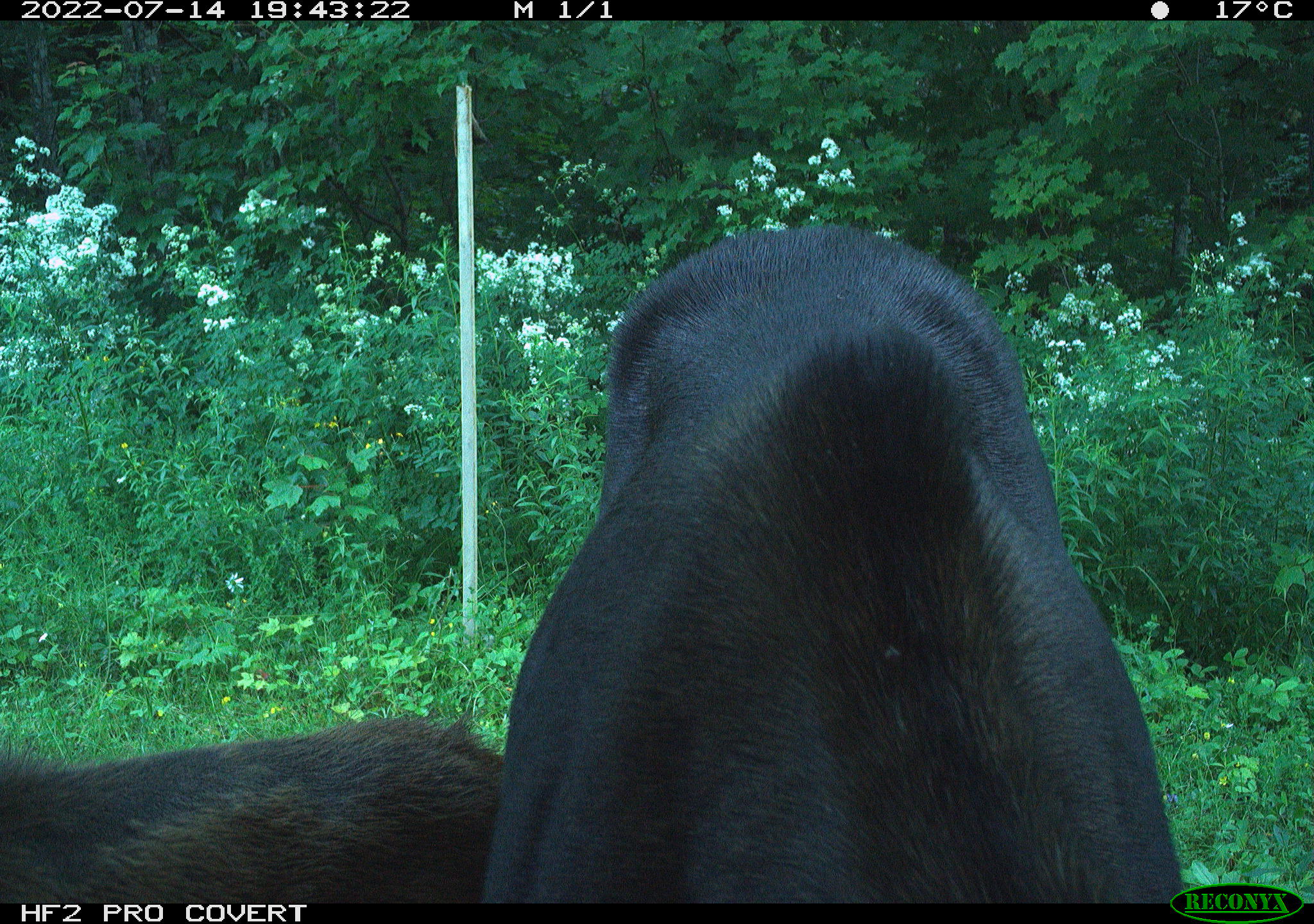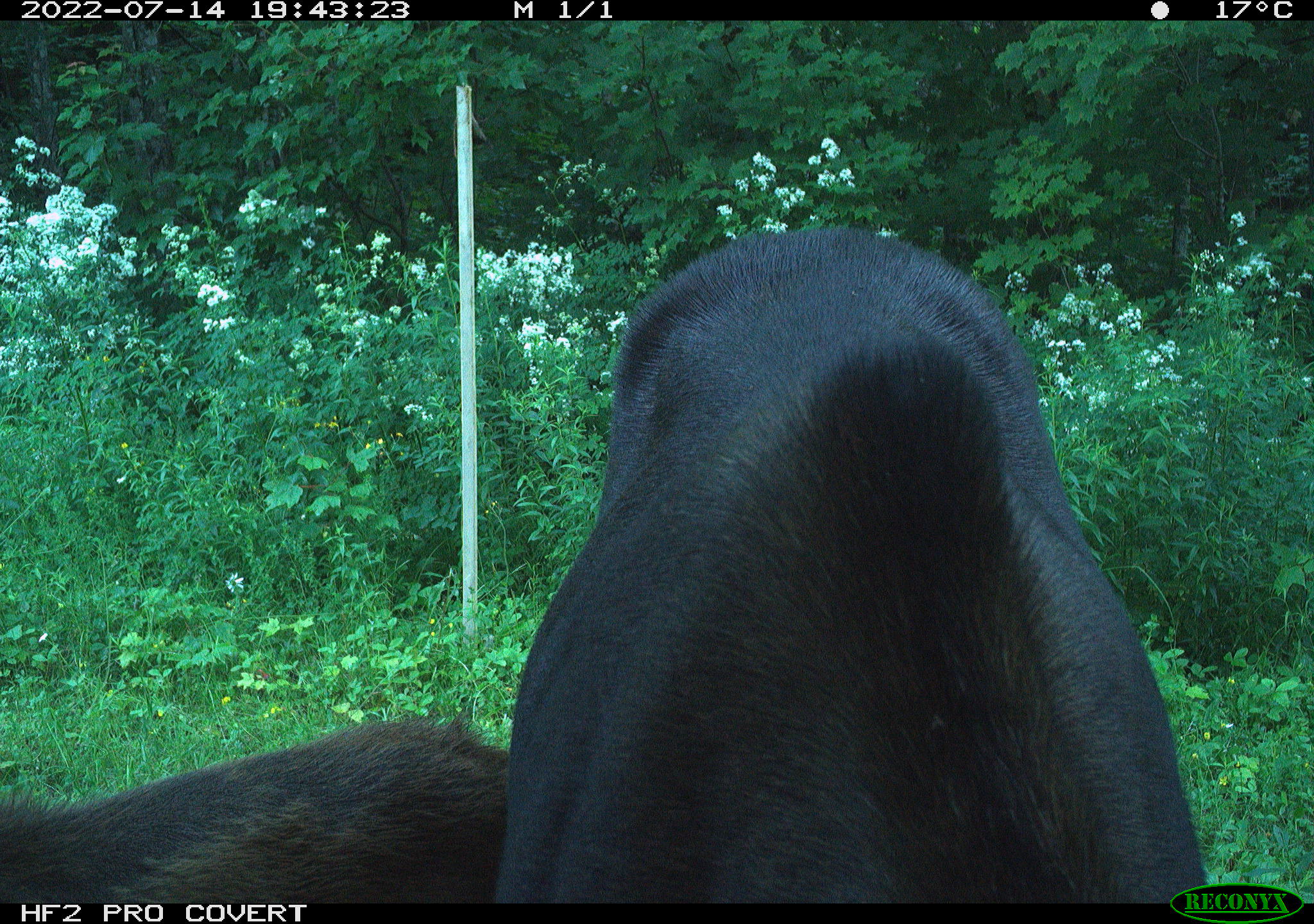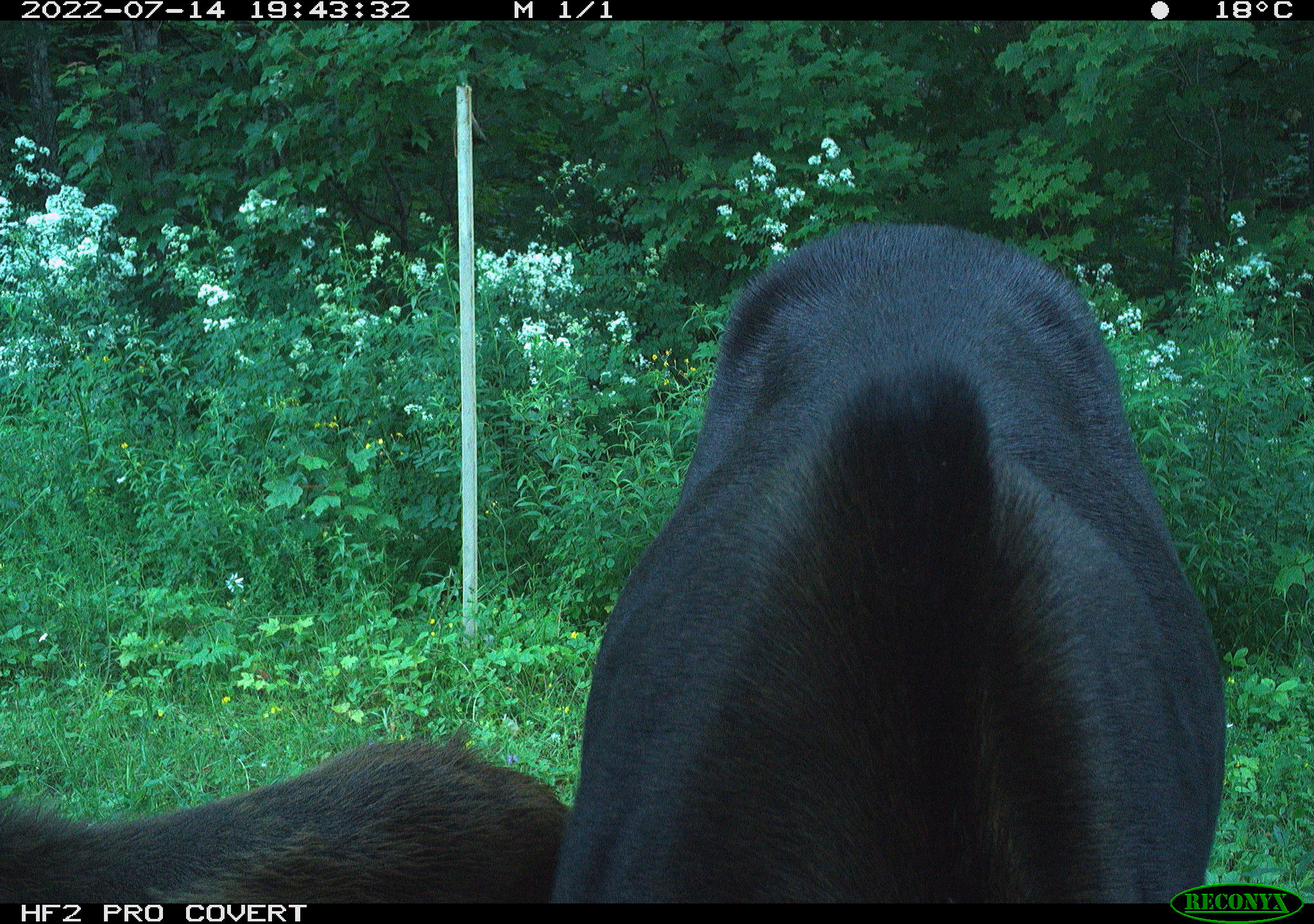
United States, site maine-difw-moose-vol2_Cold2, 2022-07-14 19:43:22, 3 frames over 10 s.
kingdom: Animalia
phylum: Chordata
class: Mammalia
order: Artiodactyla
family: Cervidae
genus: Alces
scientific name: Alces alces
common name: moose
Moose (Alces alces).